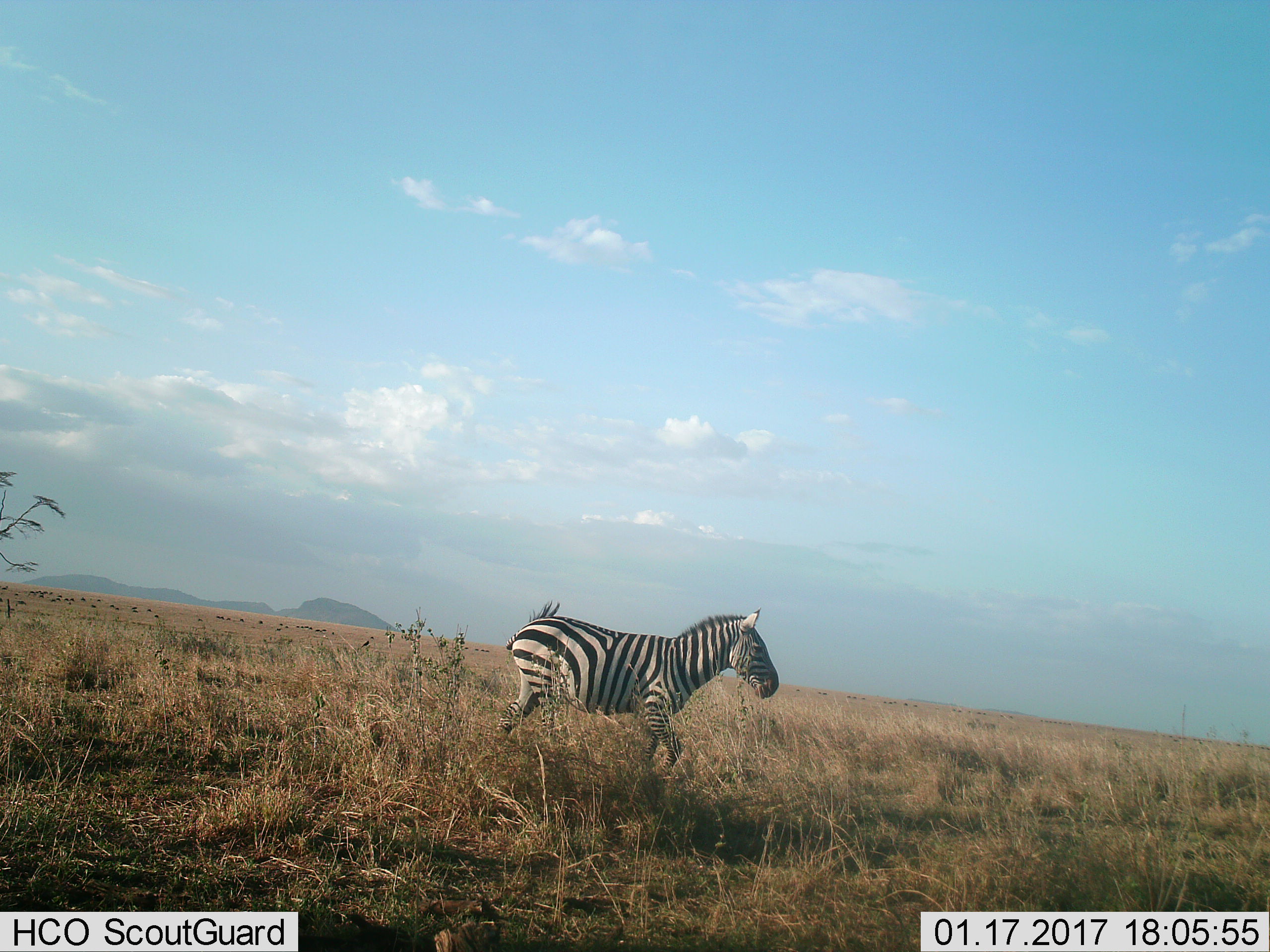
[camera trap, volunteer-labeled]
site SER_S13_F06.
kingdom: Animalia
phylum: Chordata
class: Mammalia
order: Perissodactyla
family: Equidae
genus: Equus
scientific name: Equus quagga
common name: plains zebra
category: zebraplains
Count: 1.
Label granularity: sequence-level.